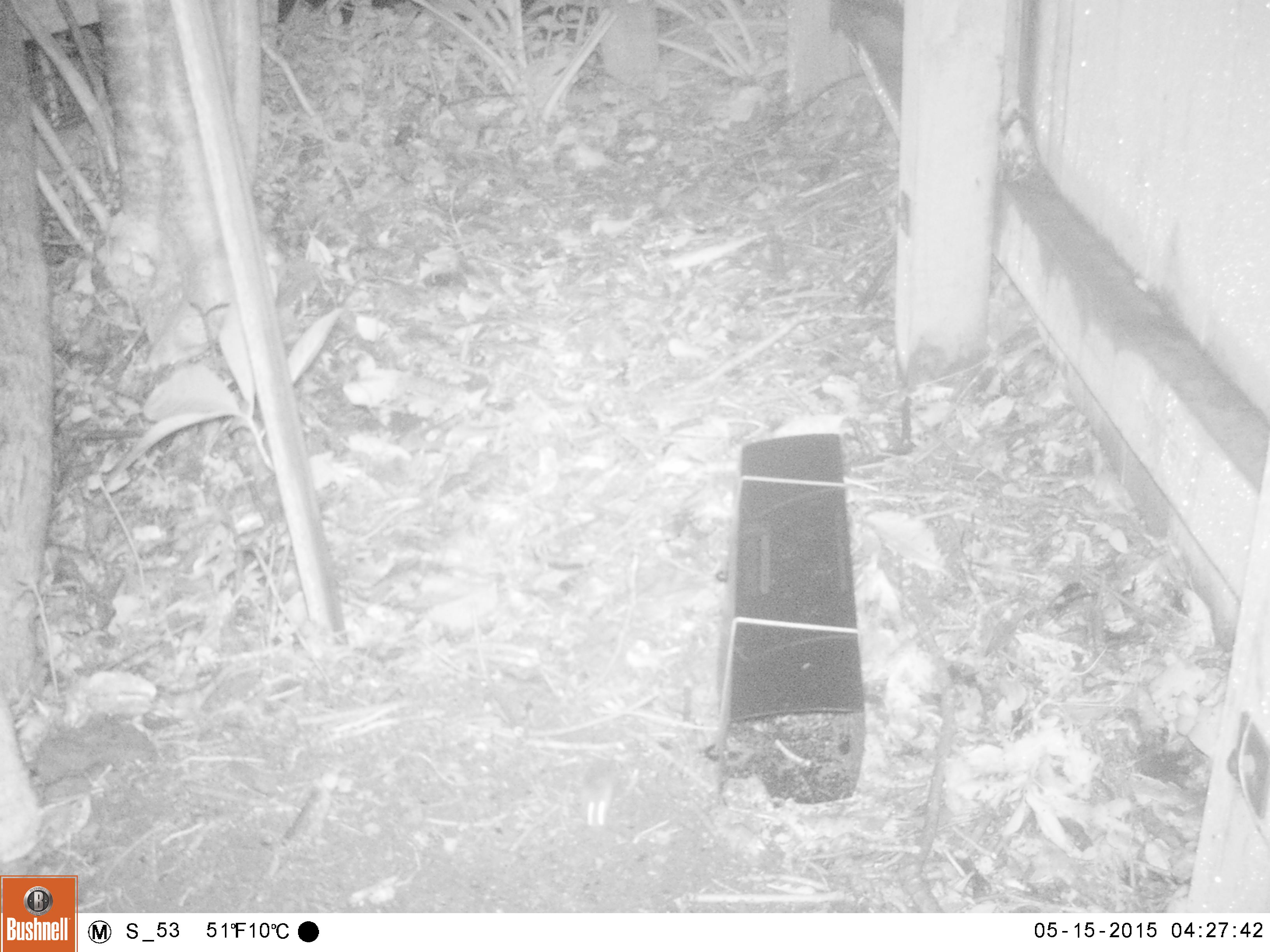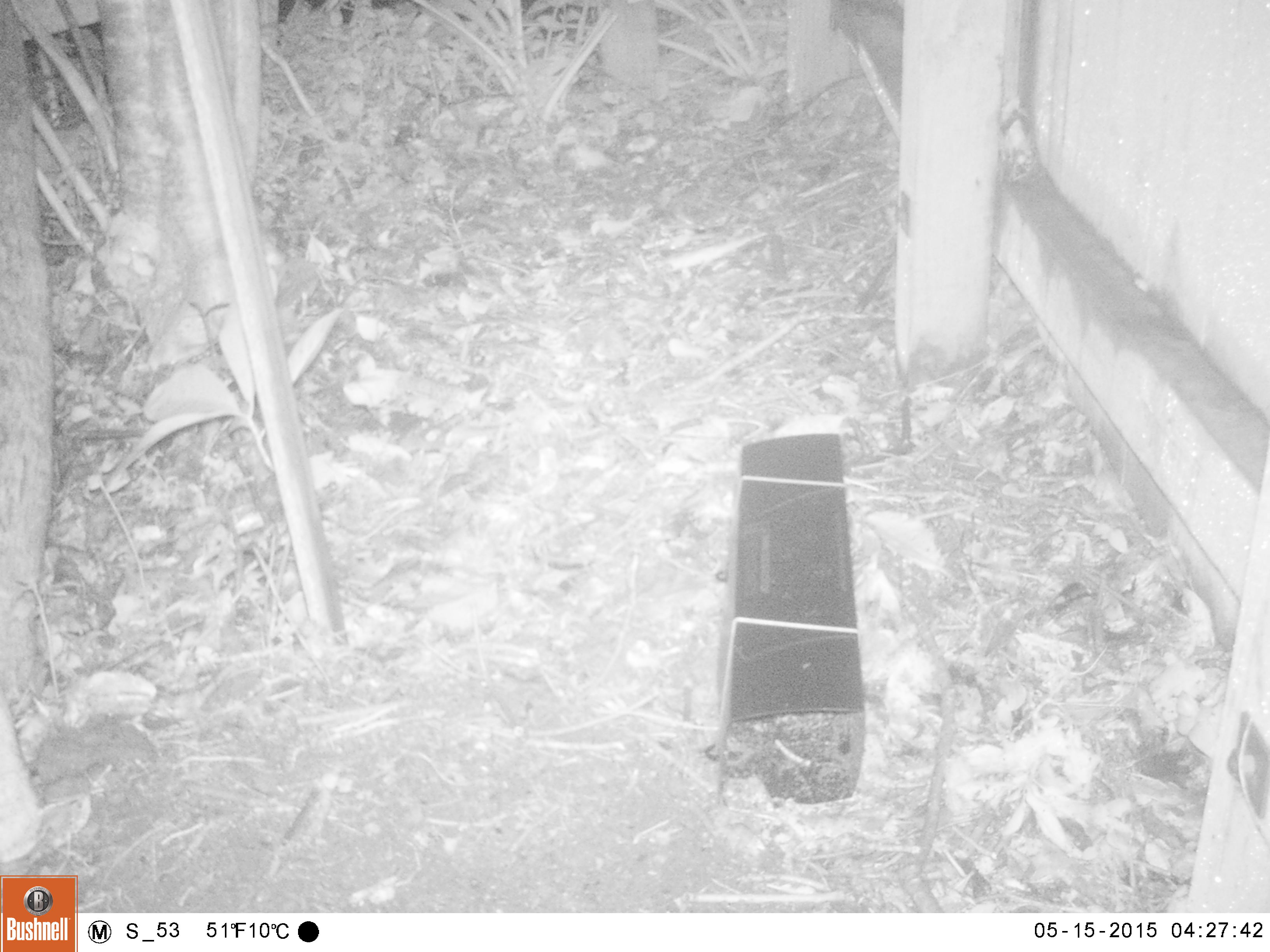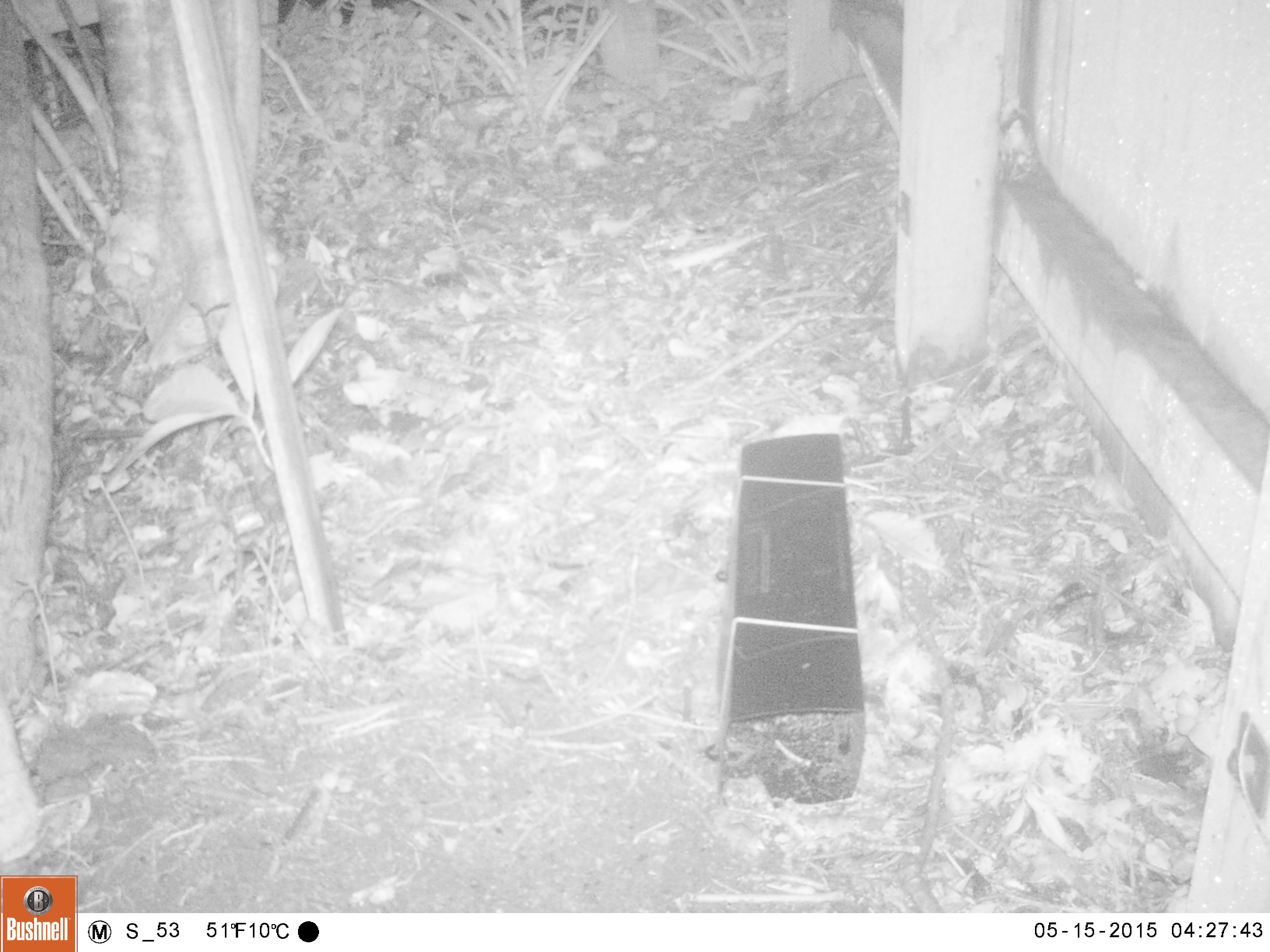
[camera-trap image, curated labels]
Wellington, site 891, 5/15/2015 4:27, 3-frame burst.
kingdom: Animalia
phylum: Chordata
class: Mammalia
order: Rodentia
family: Muridae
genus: Mus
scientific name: Mus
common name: mouse